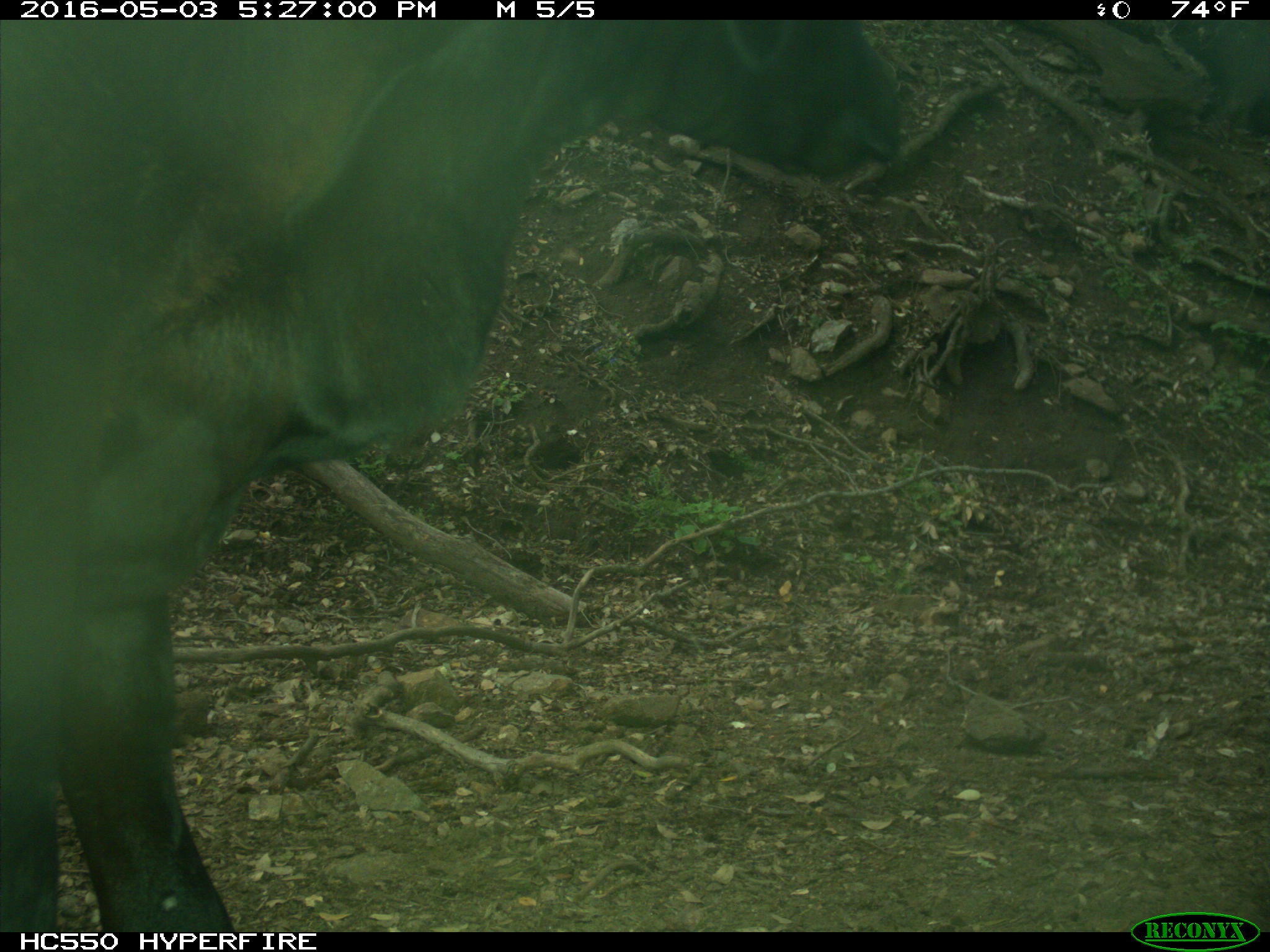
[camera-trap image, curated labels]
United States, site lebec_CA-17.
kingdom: Animalia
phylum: Chordata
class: Mammalia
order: Artiodactyla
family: Bovidae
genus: Bos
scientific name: Bos taurus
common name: domestic cow